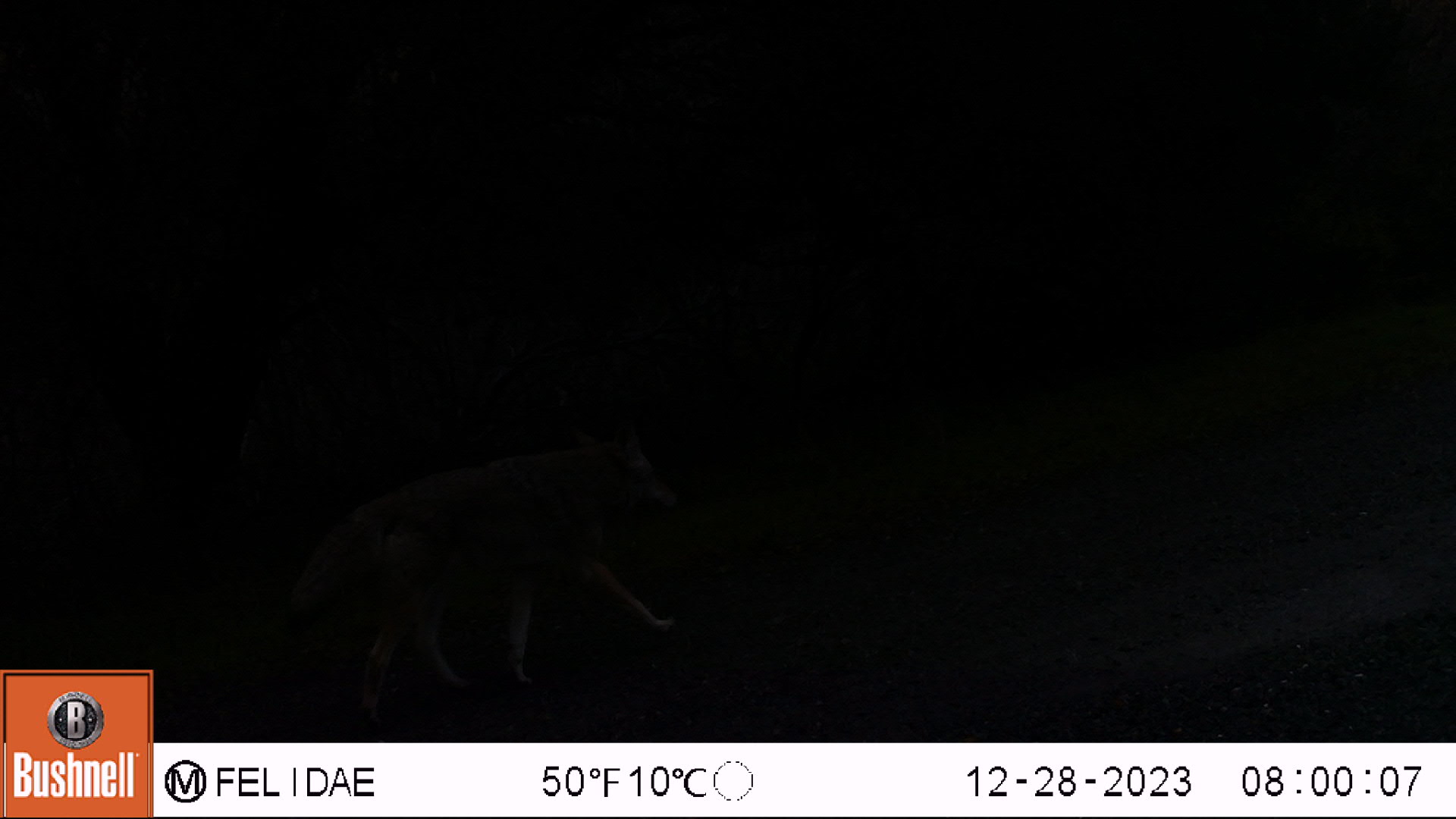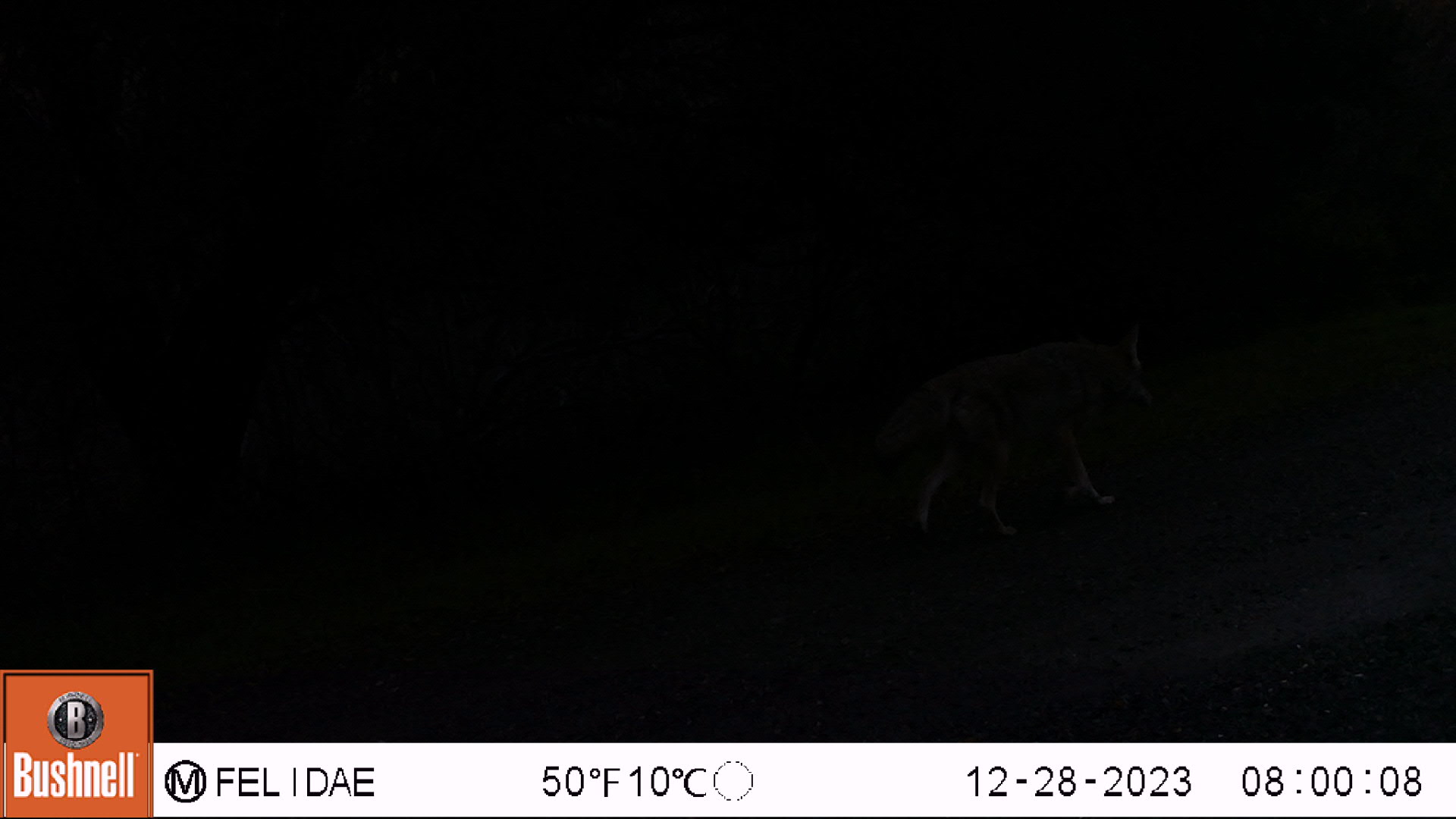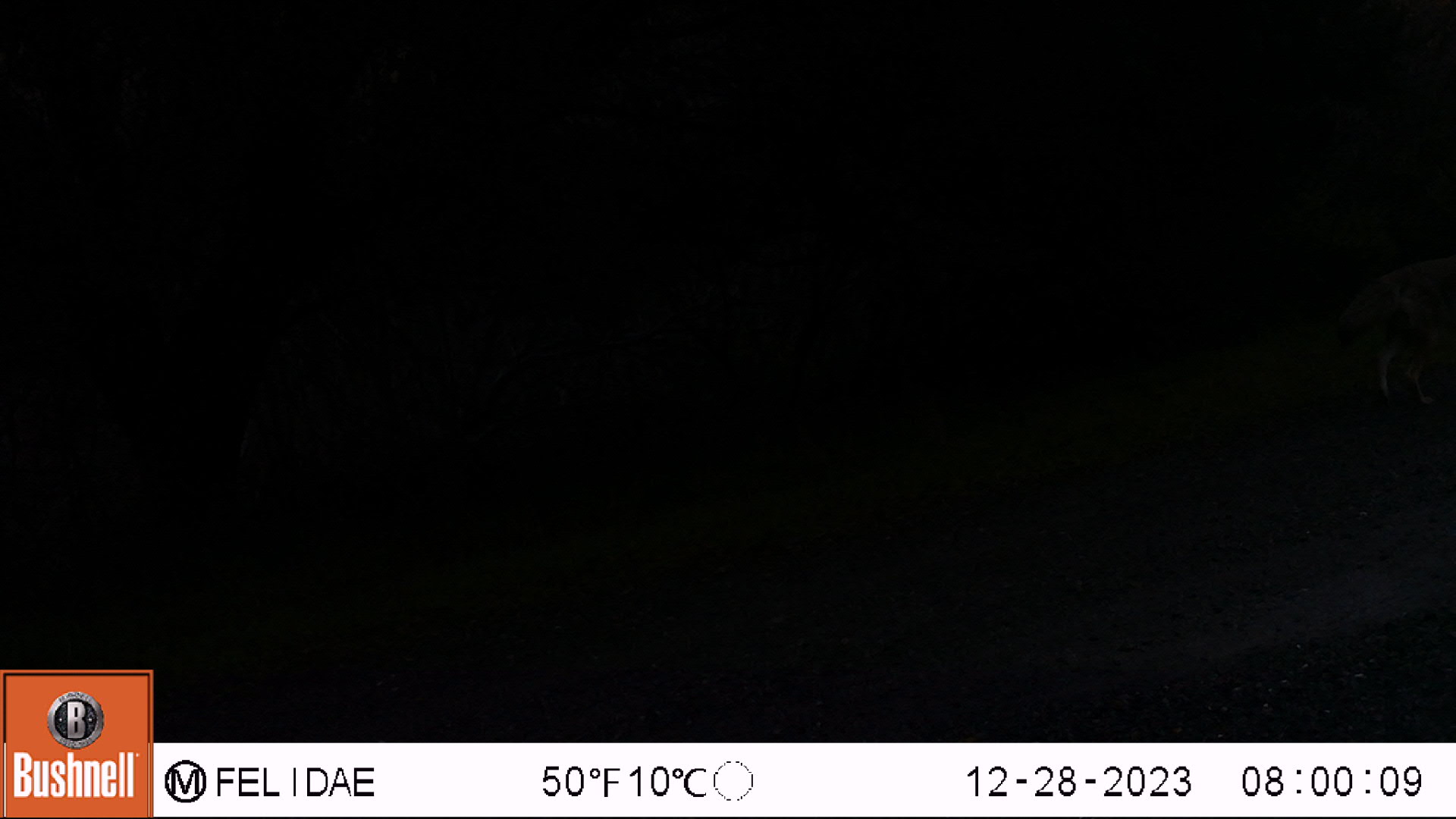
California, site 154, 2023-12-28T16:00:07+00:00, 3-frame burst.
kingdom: Animalia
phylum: Chordata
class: Mammalia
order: Carnivora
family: Canidae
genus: Canis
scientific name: Canis latrans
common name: coyote